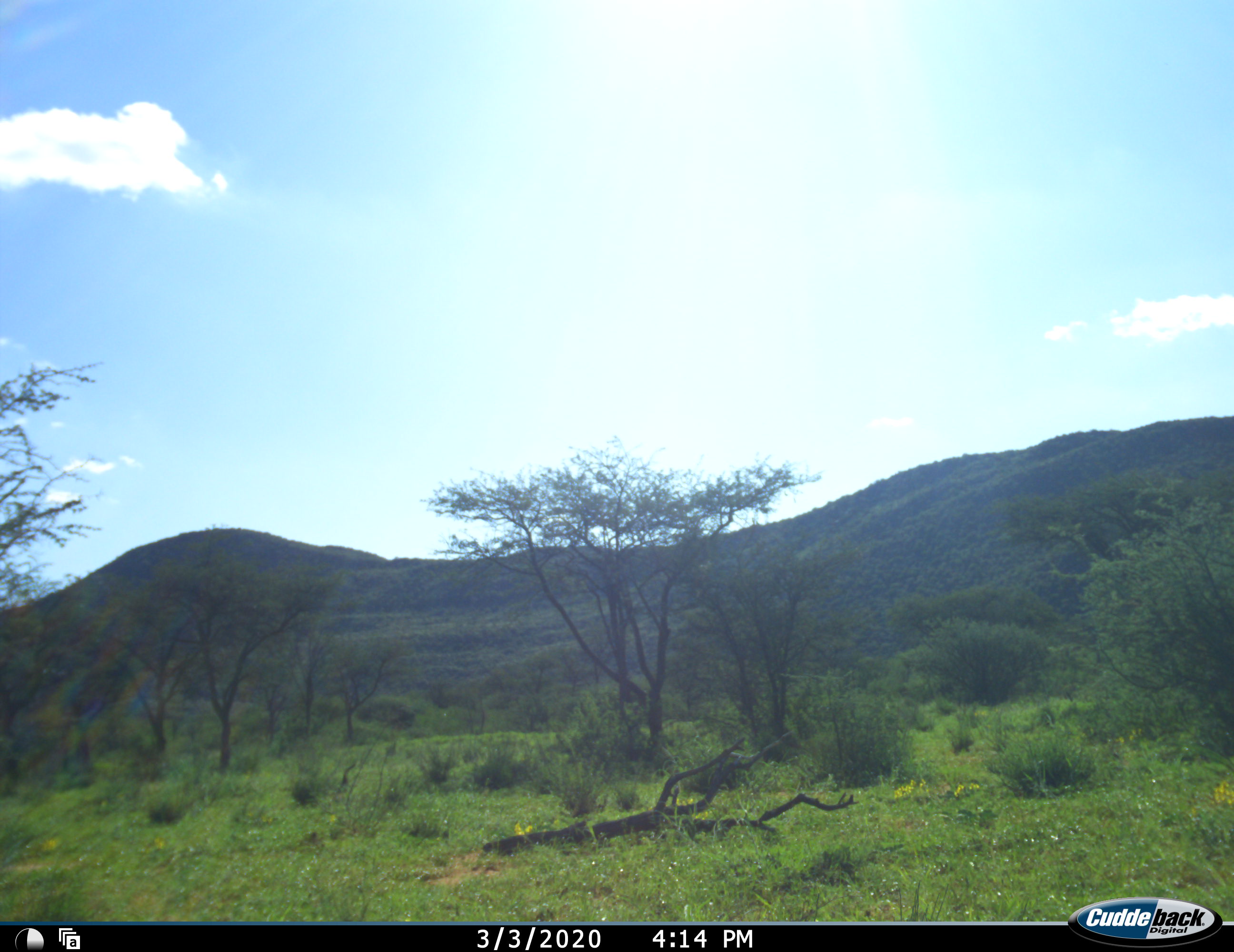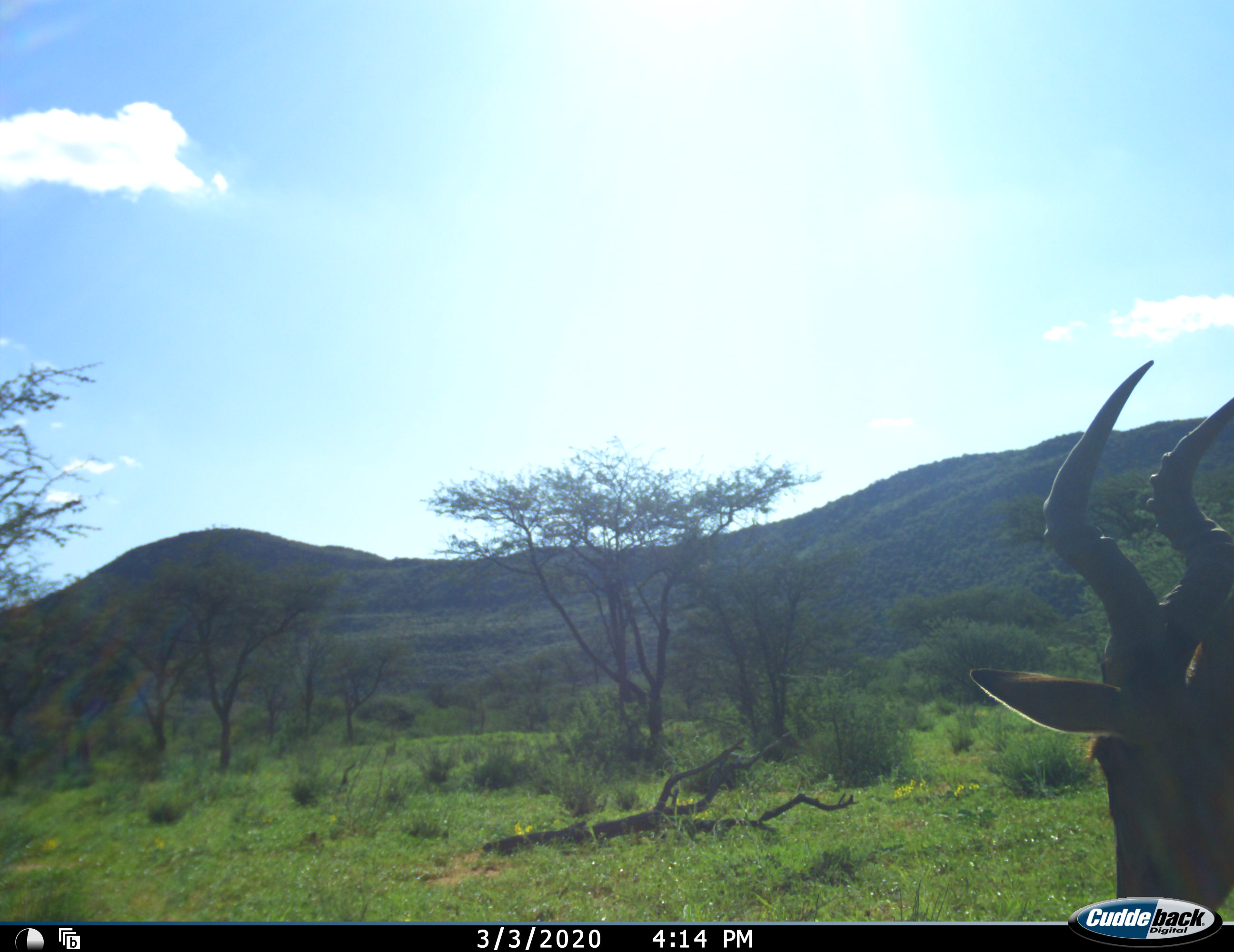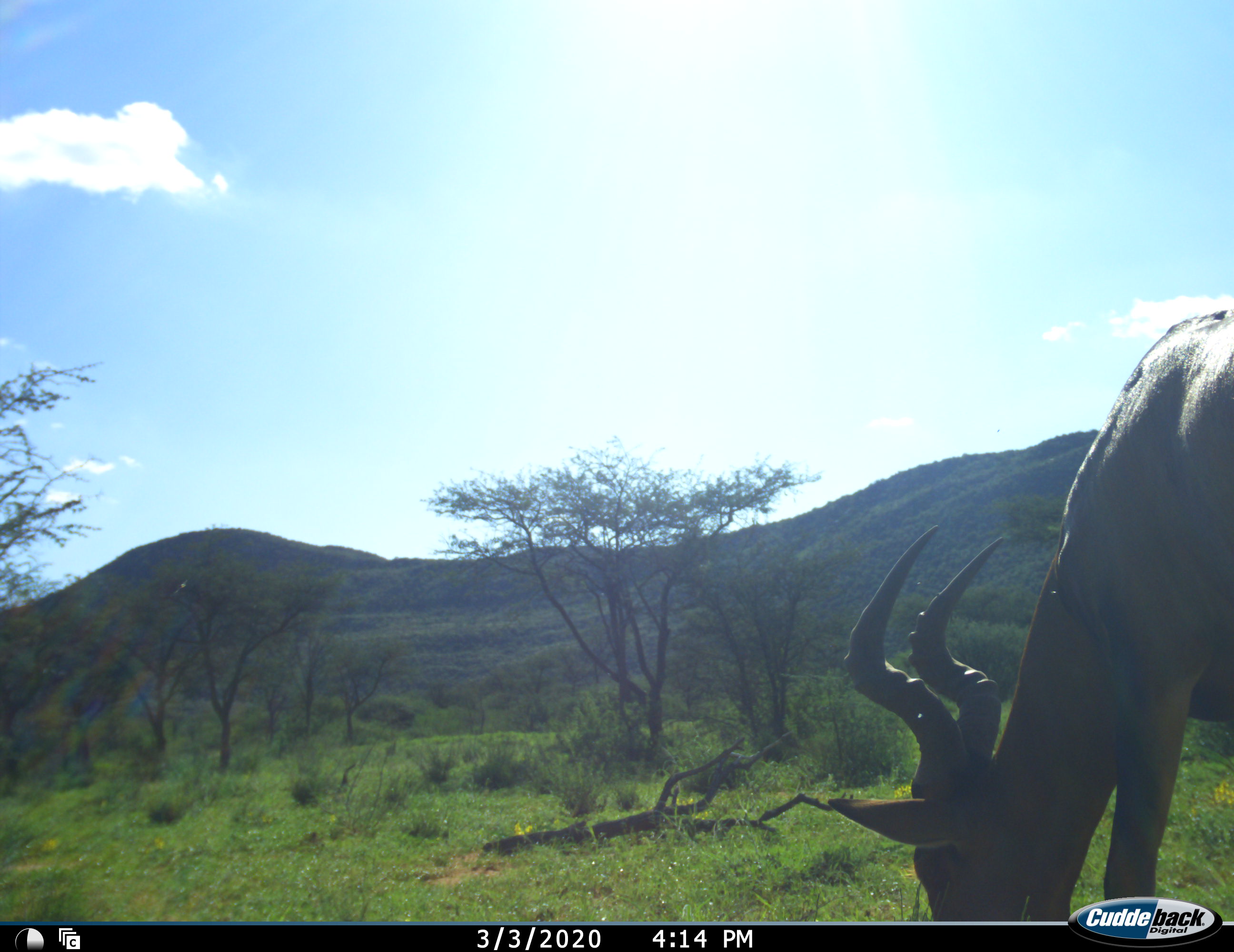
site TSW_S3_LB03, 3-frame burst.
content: unidentified animal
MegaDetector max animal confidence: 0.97